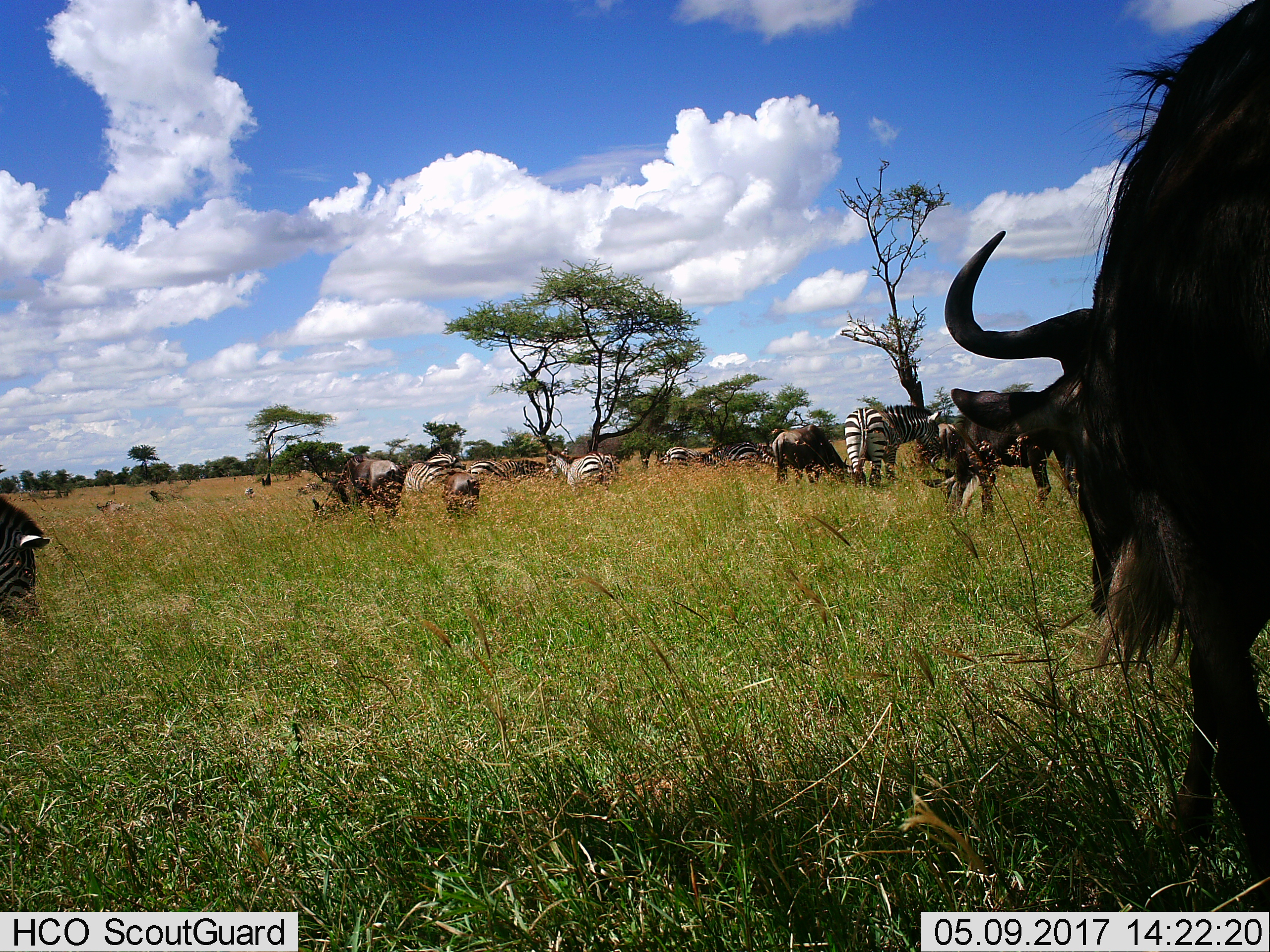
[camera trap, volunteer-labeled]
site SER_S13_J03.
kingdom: Animalia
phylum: Chordata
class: Mammalia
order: Artiodactyla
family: Bovidae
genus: Connochaetes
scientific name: Connochaetes taurinus taurinus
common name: blue wildebeest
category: wildebeestblue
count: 4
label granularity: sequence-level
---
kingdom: Animalia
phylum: Chordata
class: Mammalia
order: Perissodactyla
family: Equidae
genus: Equus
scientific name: Equus quagga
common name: plains zebra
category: zebraplains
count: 8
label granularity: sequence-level